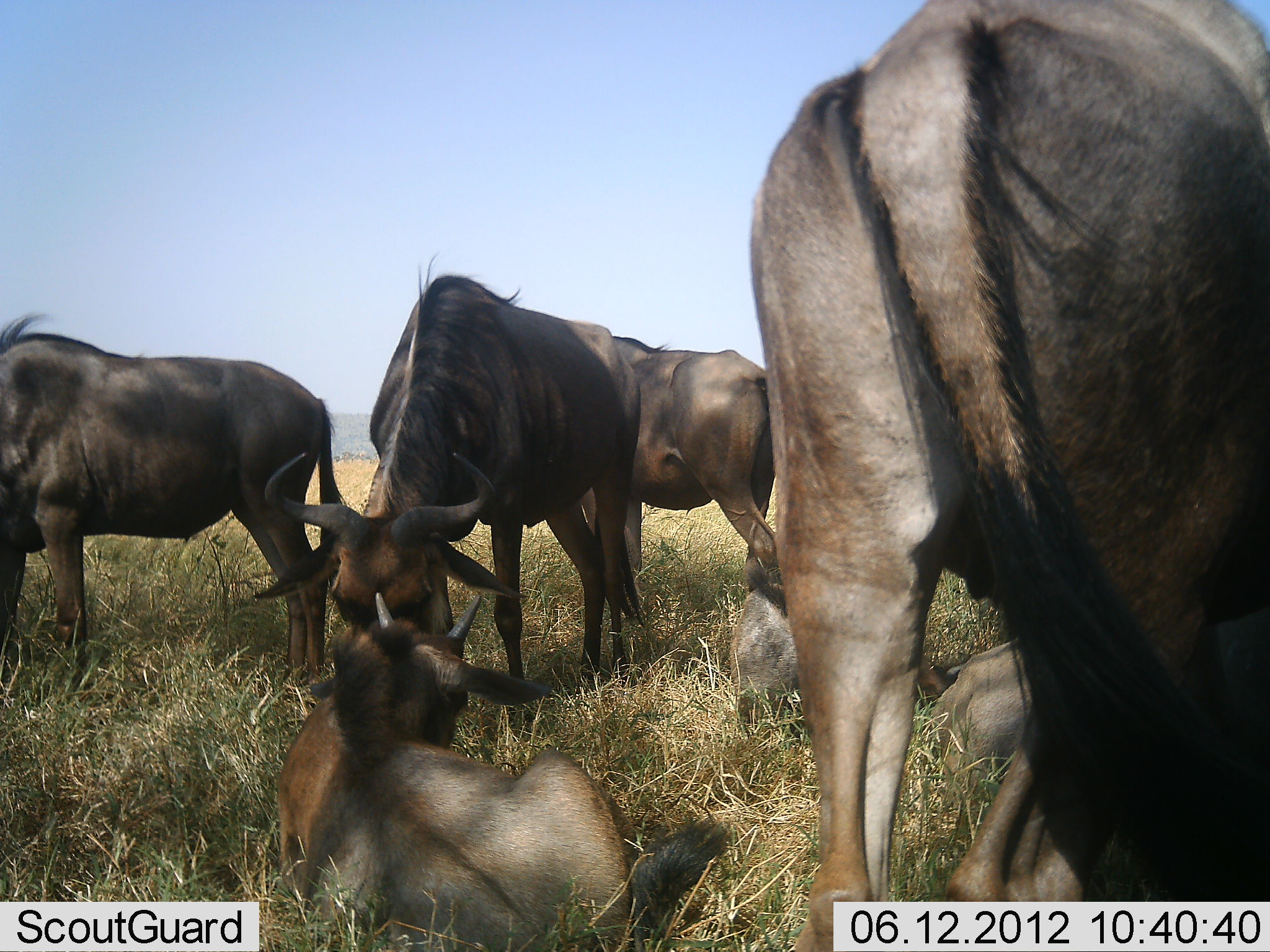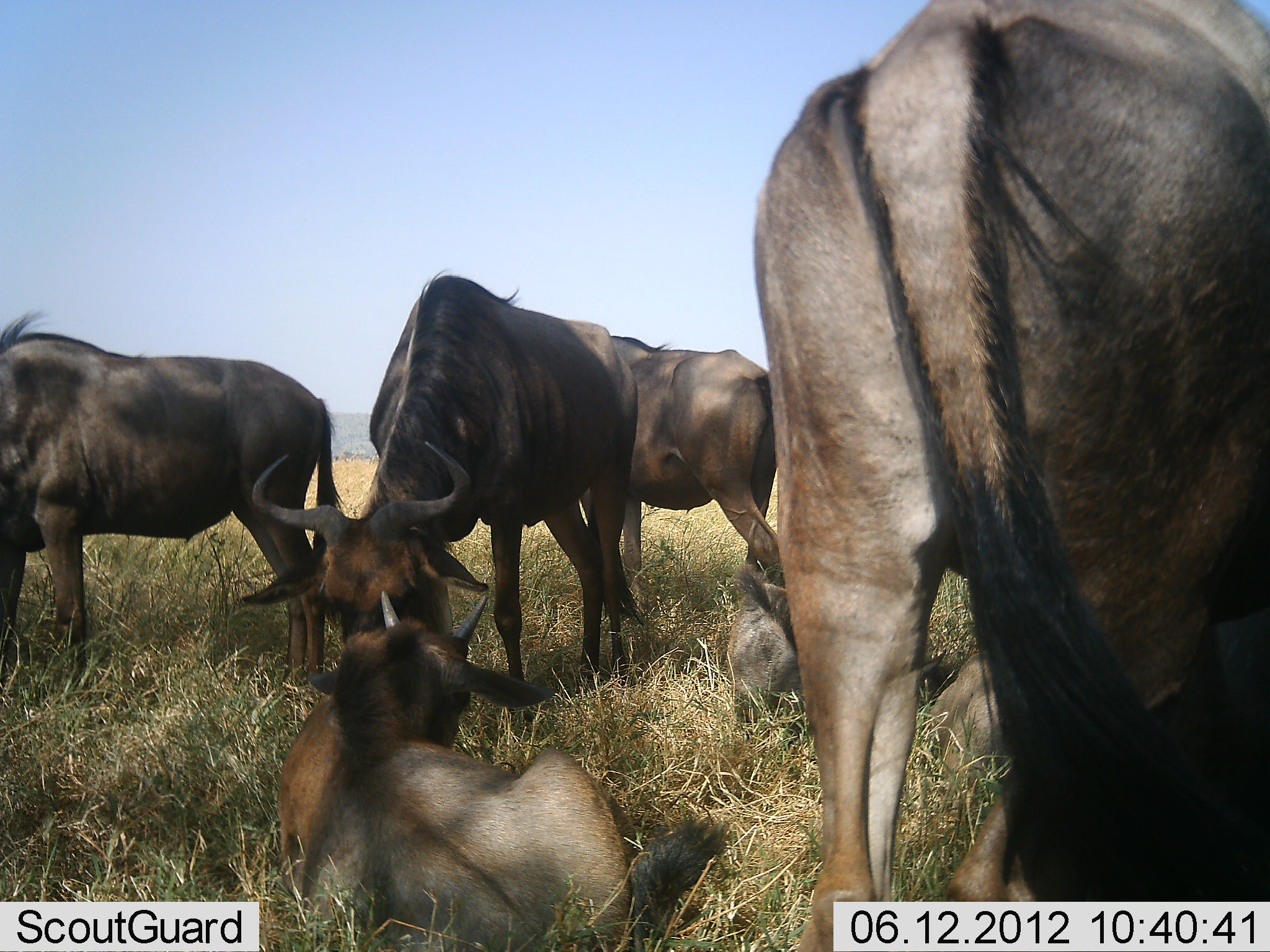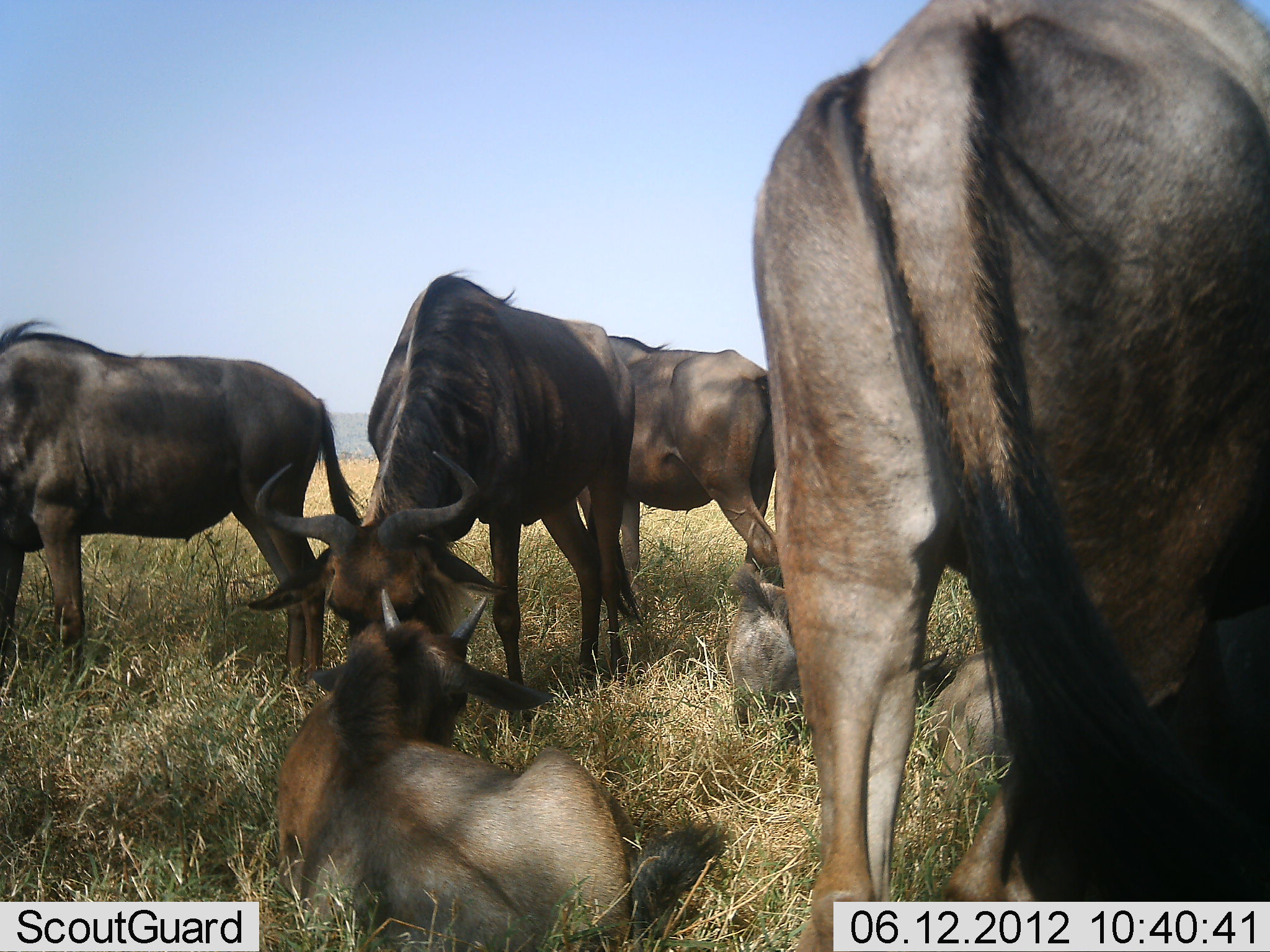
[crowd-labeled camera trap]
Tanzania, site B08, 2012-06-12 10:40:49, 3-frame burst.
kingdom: Animalia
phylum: Chordata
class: Mammalia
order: Artiodactyla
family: Bovidae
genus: Connochaetes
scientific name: Connochaetes taurinus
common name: blue wildebeest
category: wildebeest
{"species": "wildebeest (blue wildebeest) (Connochaetes taurinus)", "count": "7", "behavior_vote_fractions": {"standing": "80%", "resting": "70%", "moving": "10%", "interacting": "20%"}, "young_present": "80%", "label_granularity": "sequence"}